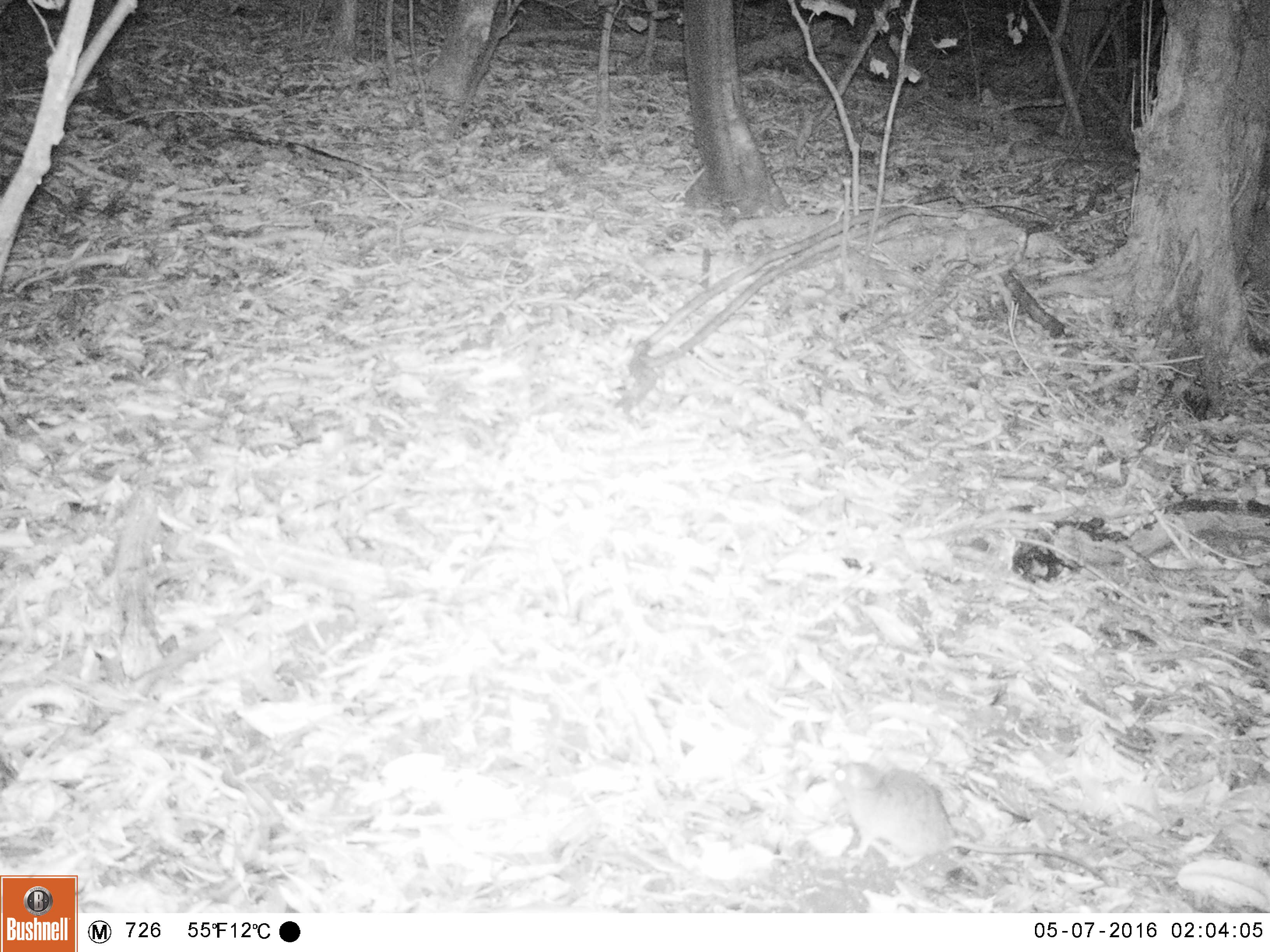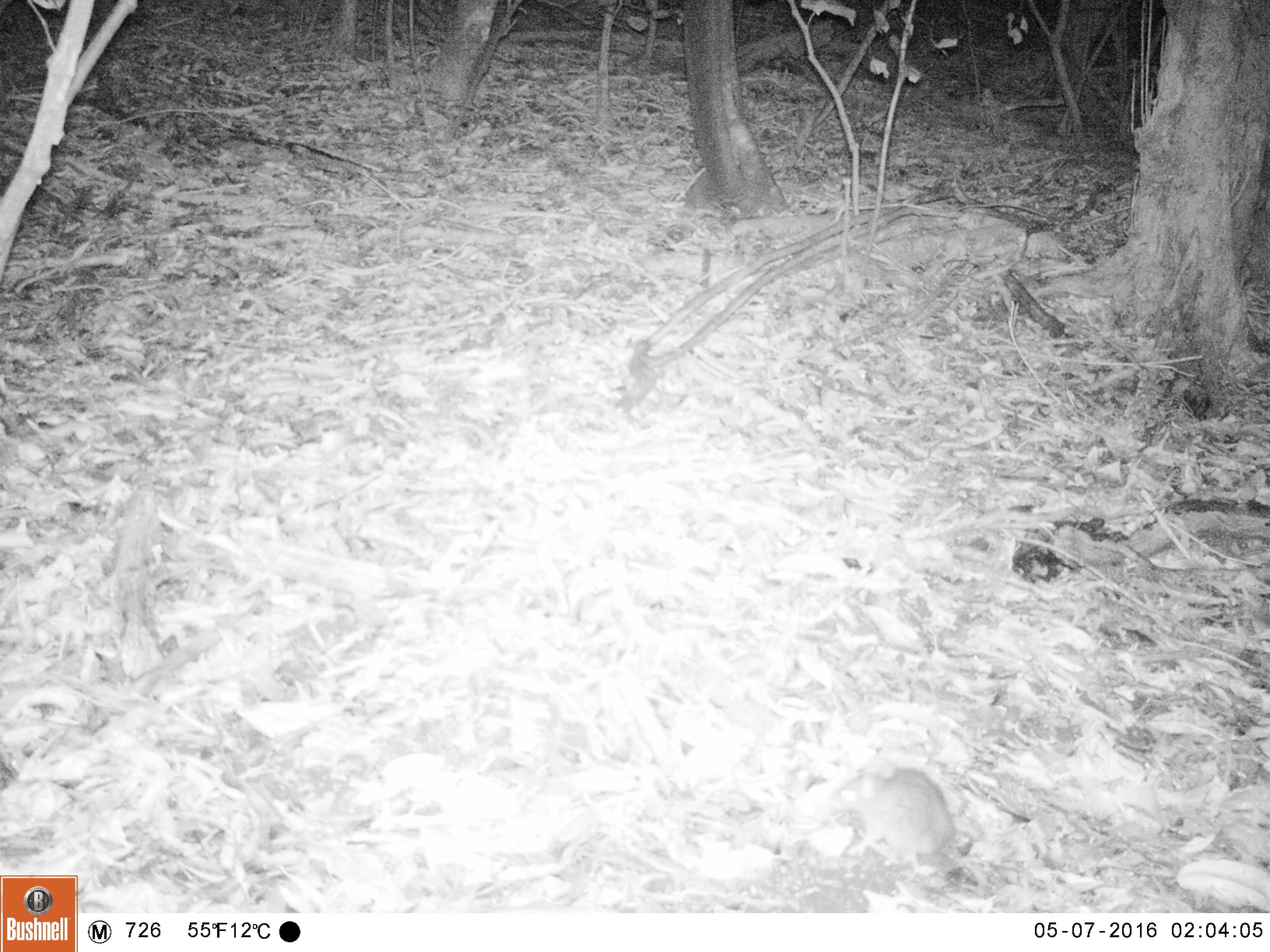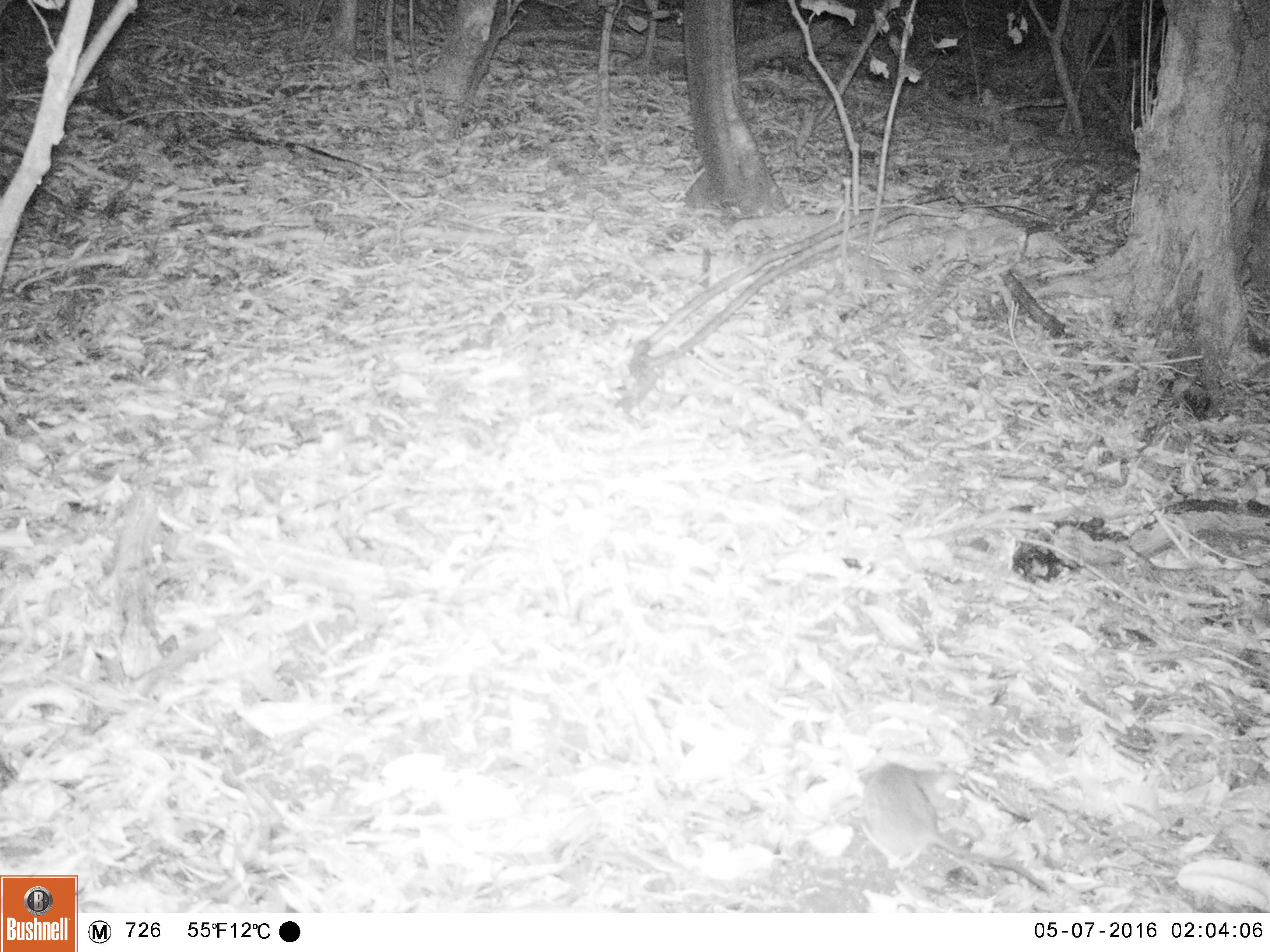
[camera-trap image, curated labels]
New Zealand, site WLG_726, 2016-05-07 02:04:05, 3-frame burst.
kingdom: Animalia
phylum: Chordata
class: Mammalia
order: Rodentia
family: Muridae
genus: Mus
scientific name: Mus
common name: mouse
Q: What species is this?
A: Mouse (Mus).